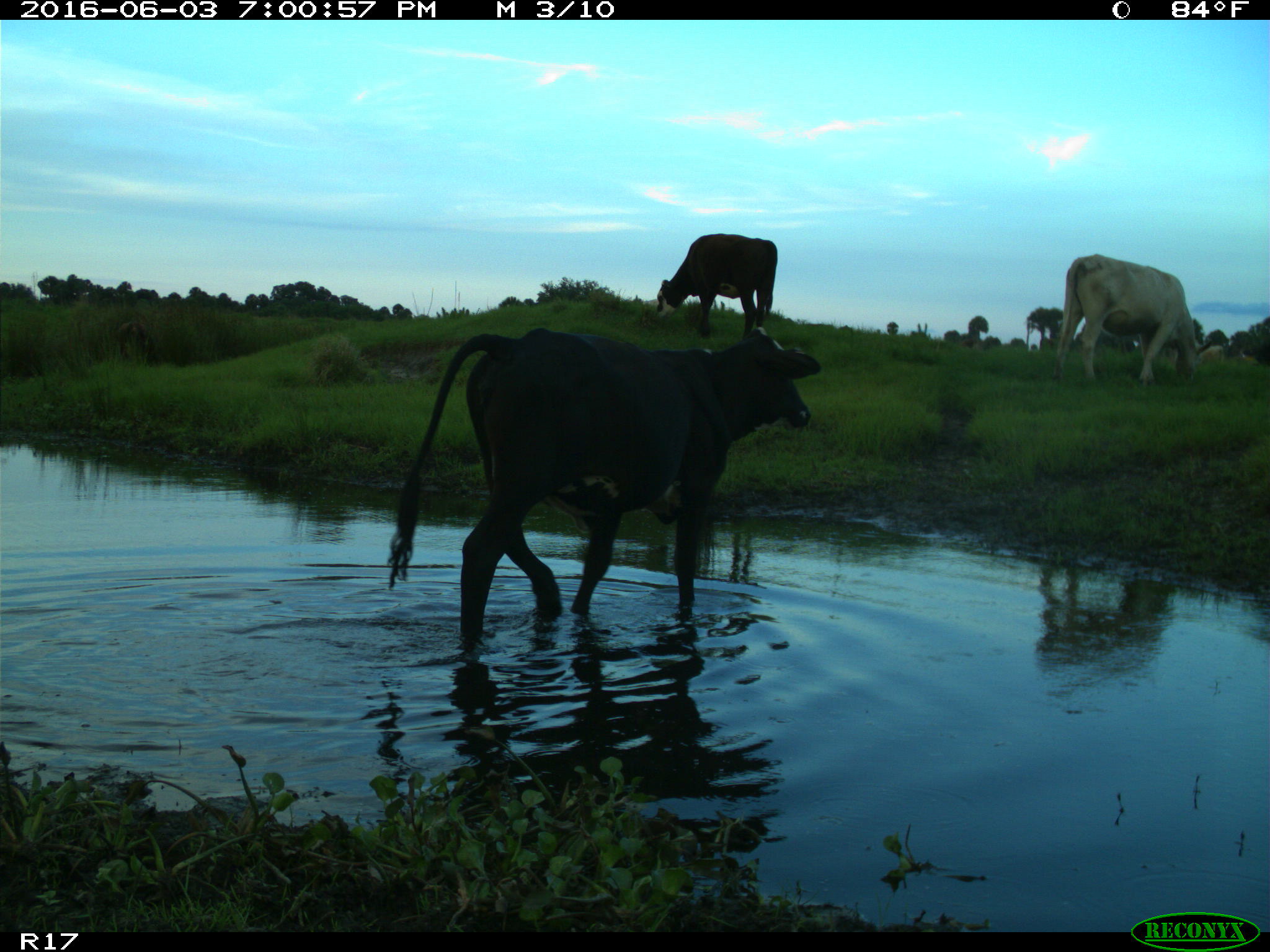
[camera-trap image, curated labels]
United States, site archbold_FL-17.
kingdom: Animalia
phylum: Chordata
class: Mammalia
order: Artiodactyla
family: Bovidae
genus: Bos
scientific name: Bos taurus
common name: domestic cow